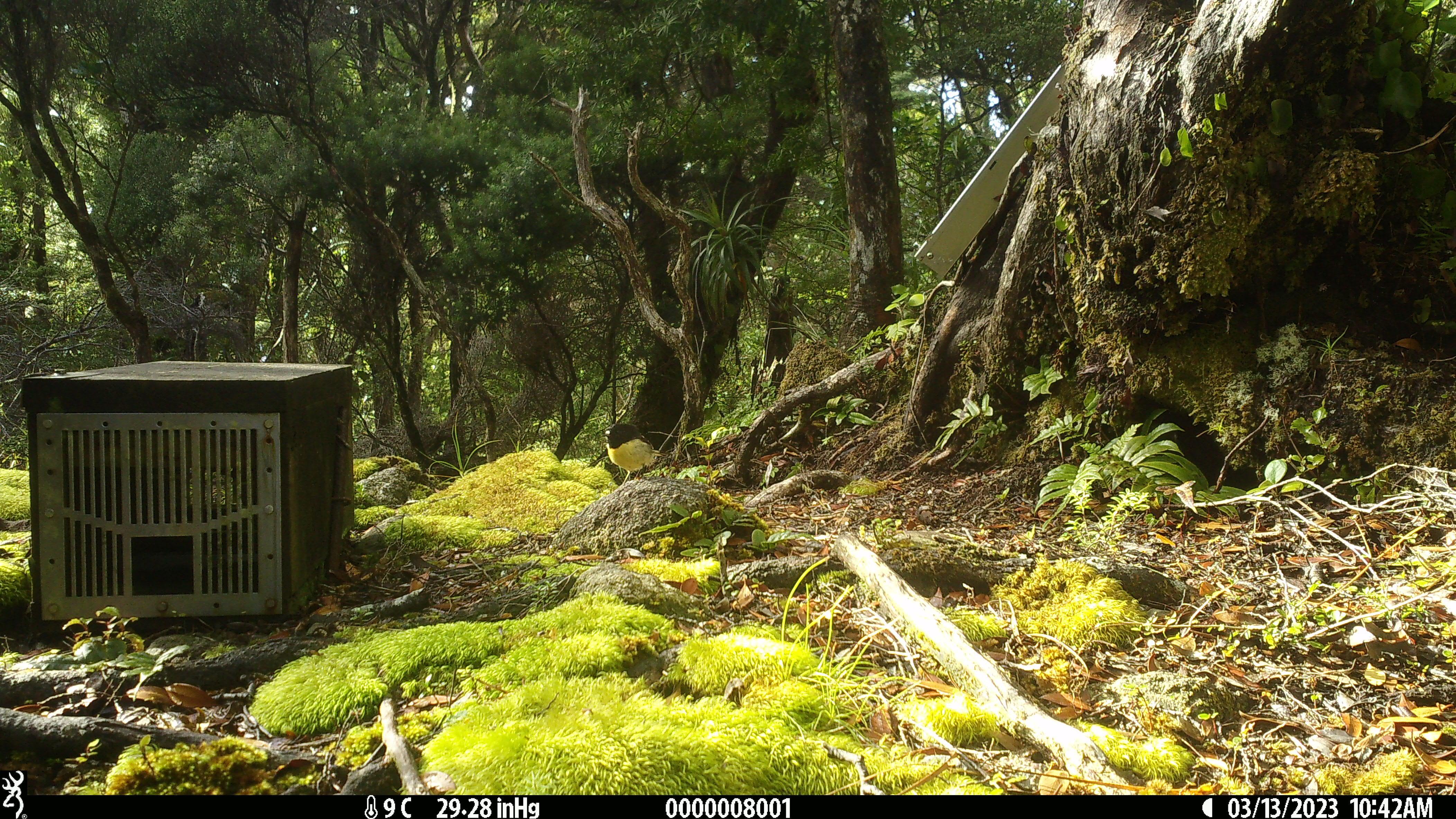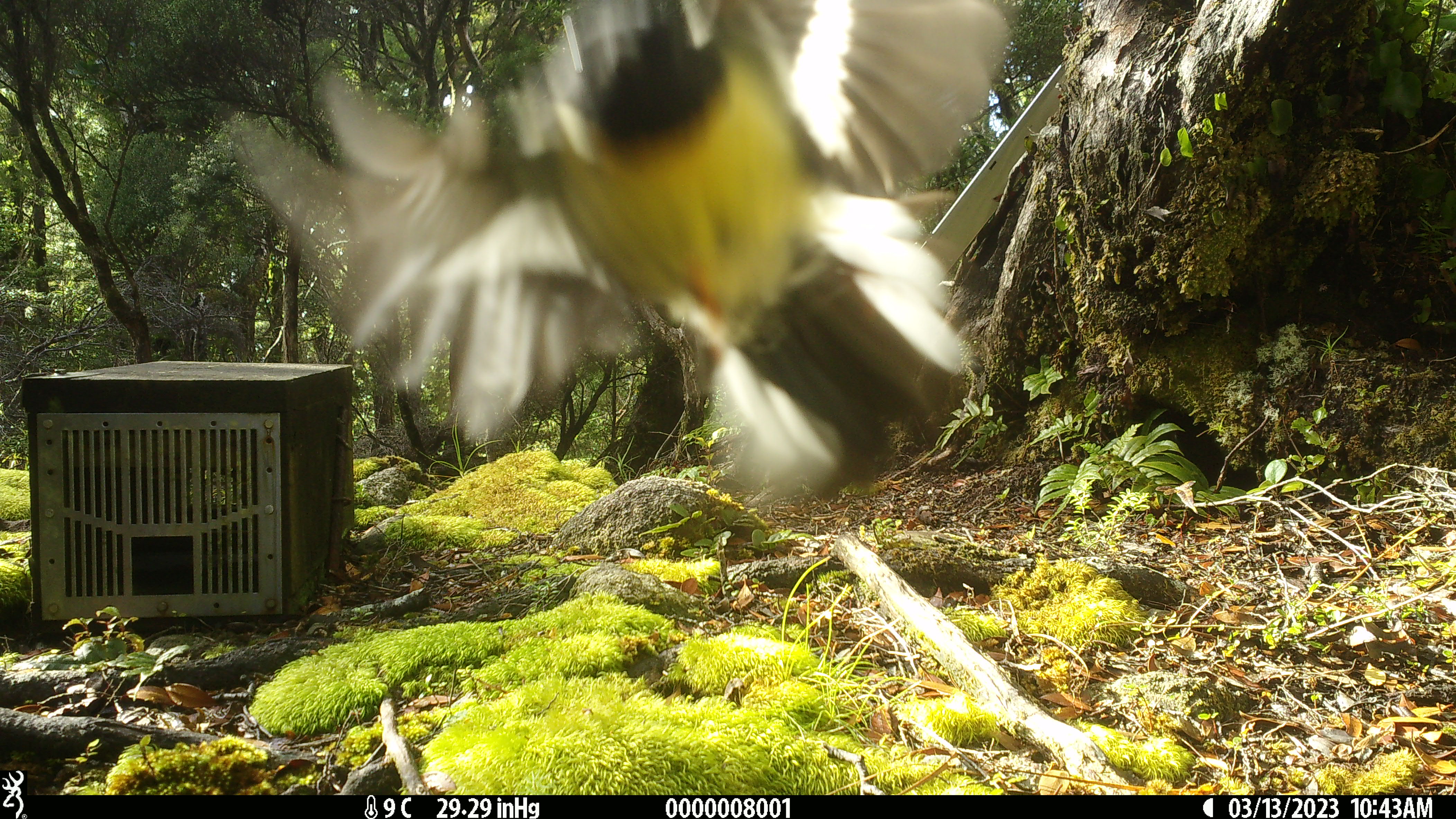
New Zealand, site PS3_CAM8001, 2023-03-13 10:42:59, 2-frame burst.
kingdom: Animalia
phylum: Chordata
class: Aves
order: Passeriformes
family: Petroicidae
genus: Petroica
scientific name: Petroica macrocephala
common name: tomtit